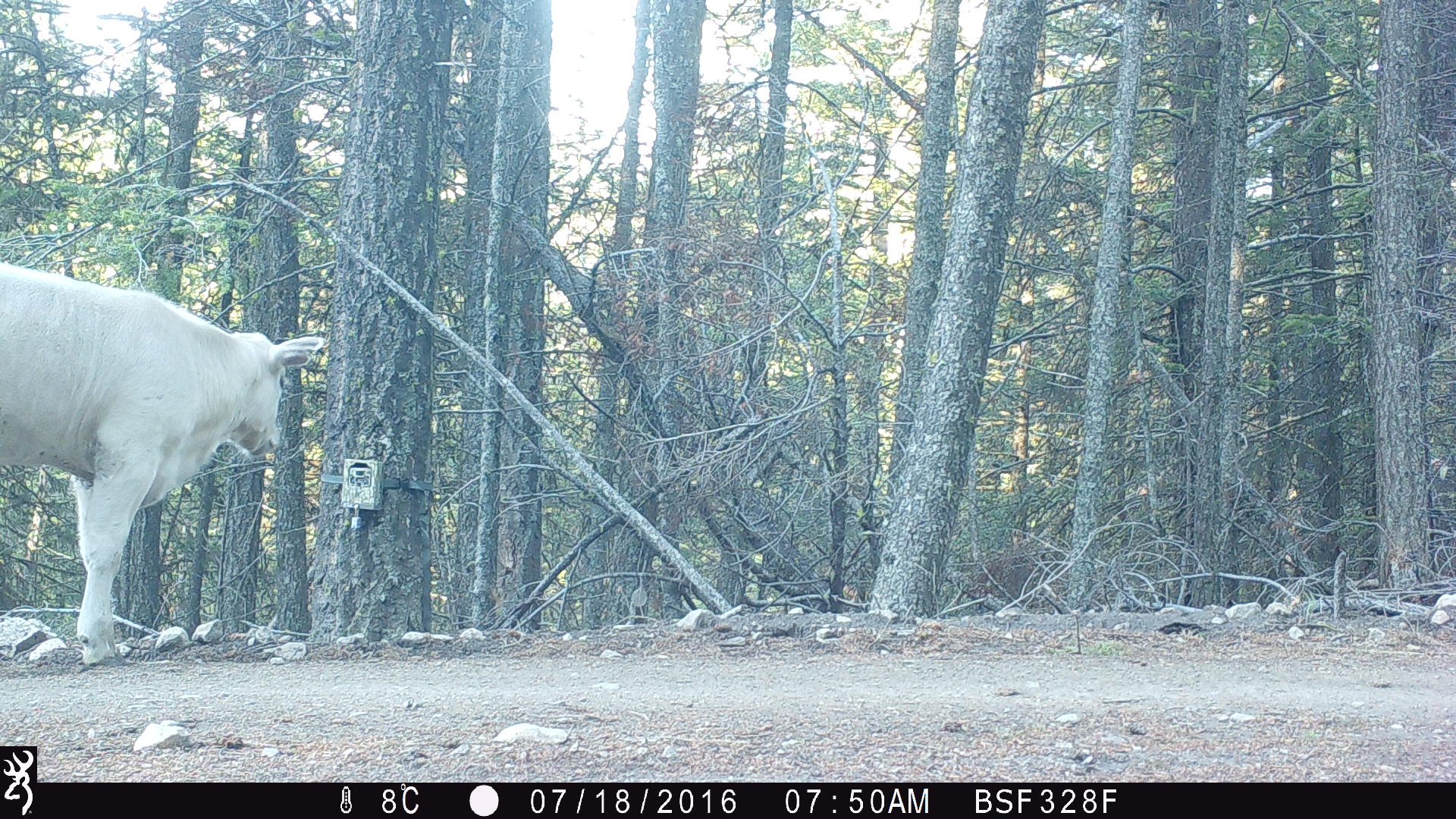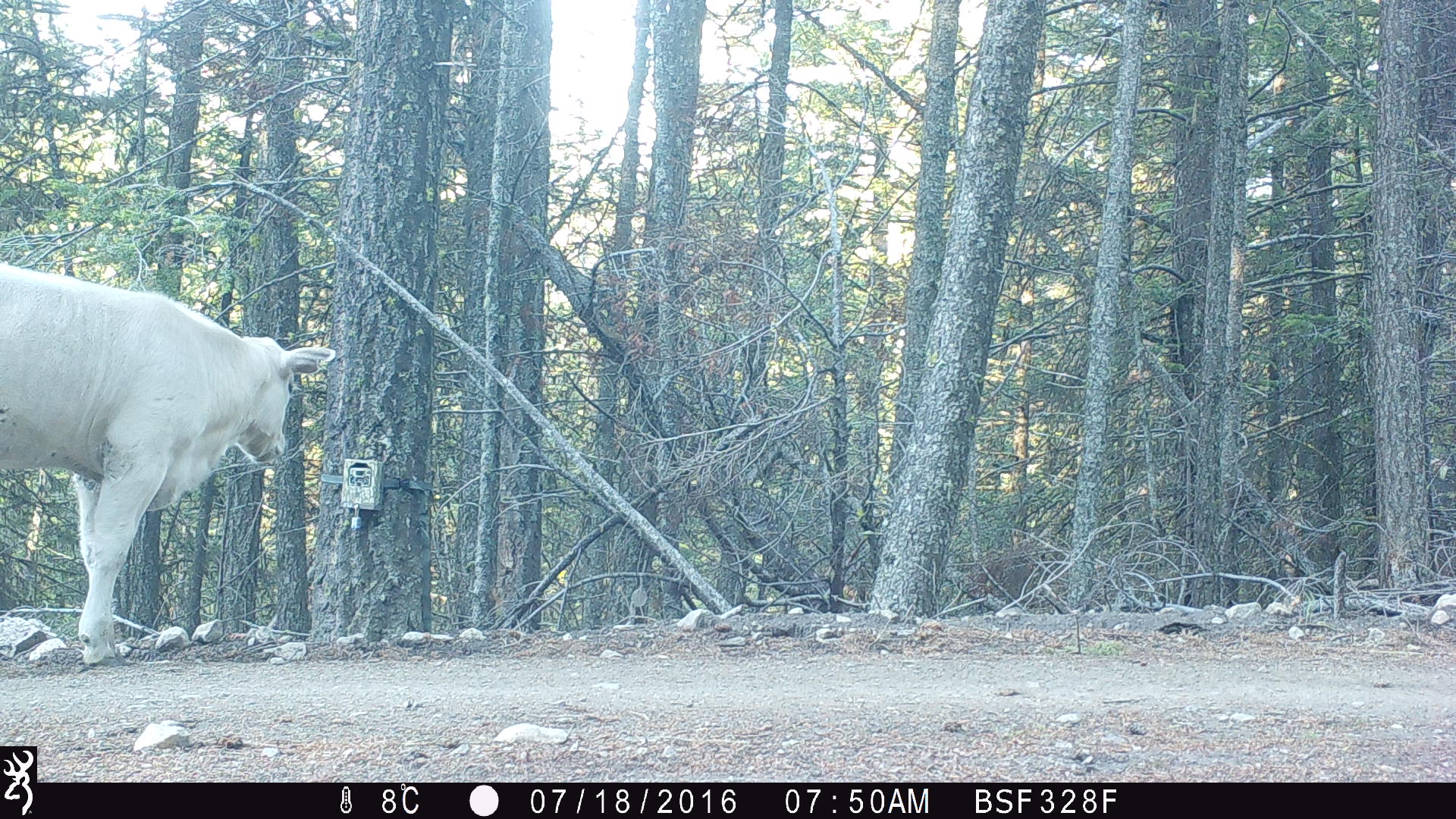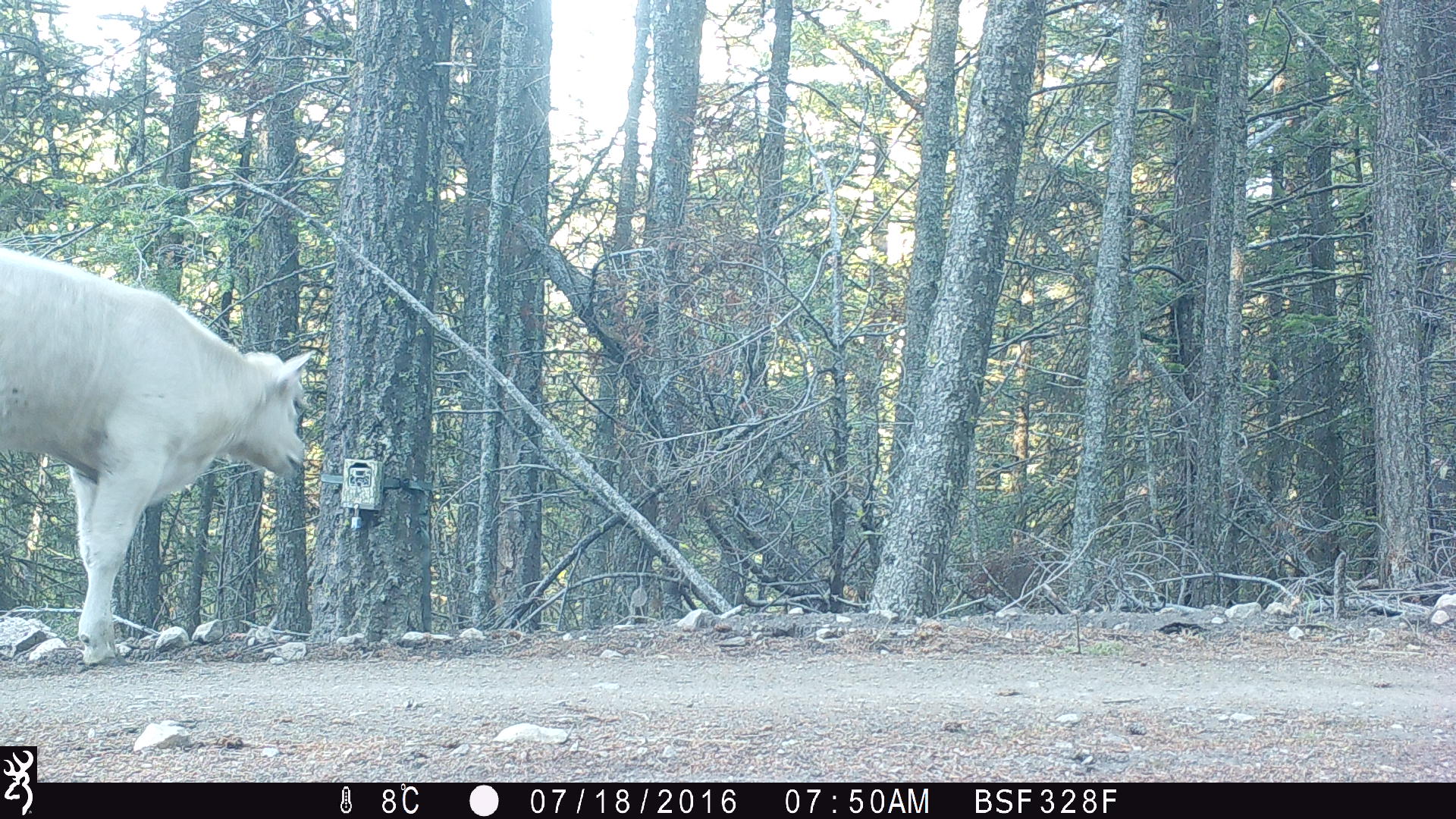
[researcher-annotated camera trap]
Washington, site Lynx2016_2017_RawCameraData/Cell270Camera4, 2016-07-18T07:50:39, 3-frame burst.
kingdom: Animalia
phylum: Chordata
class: Mammalia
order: Artiodactyla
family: Bovidae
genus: Bos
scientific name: Bos taurus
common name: domestic cattle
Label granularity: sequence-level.